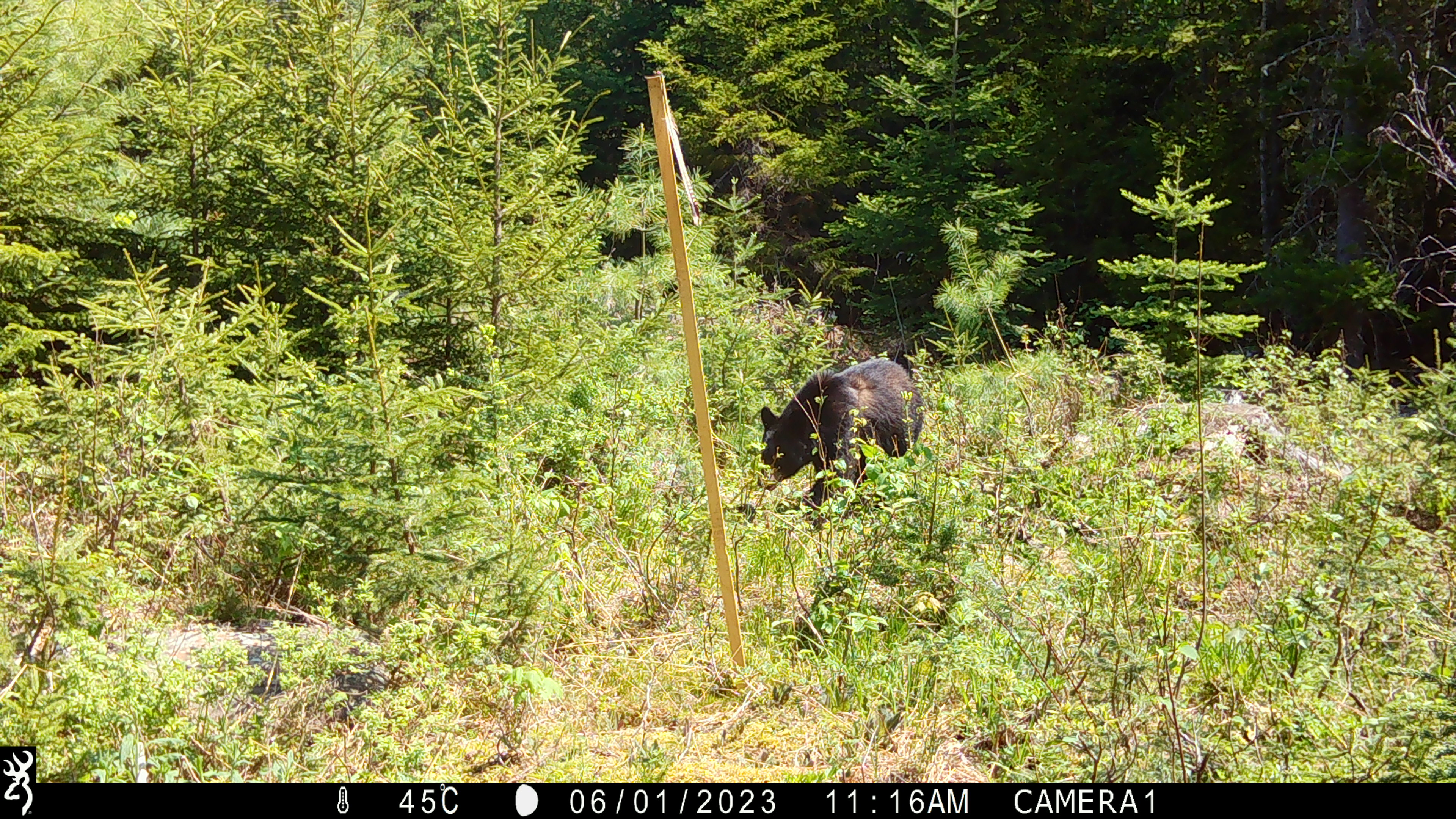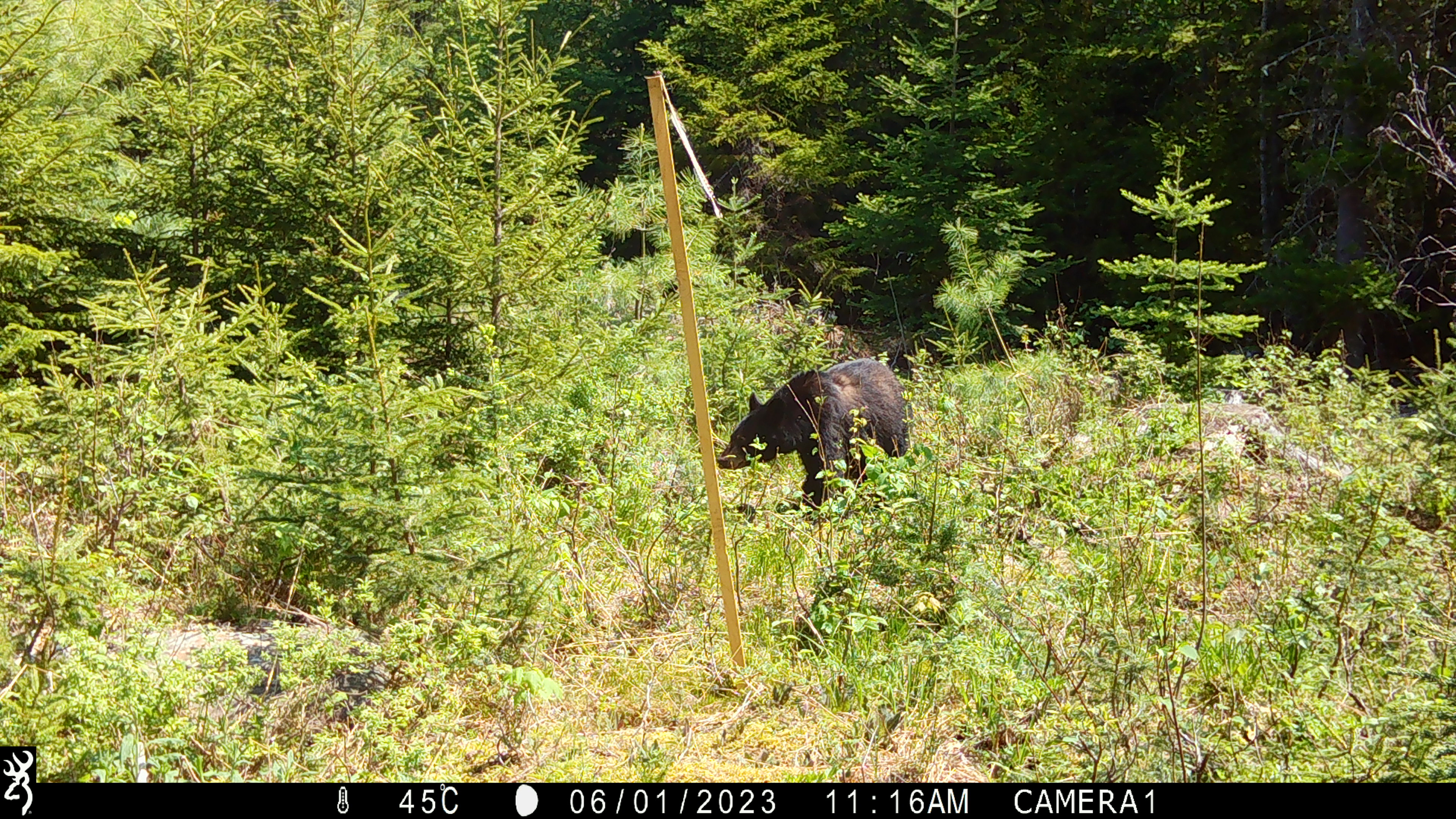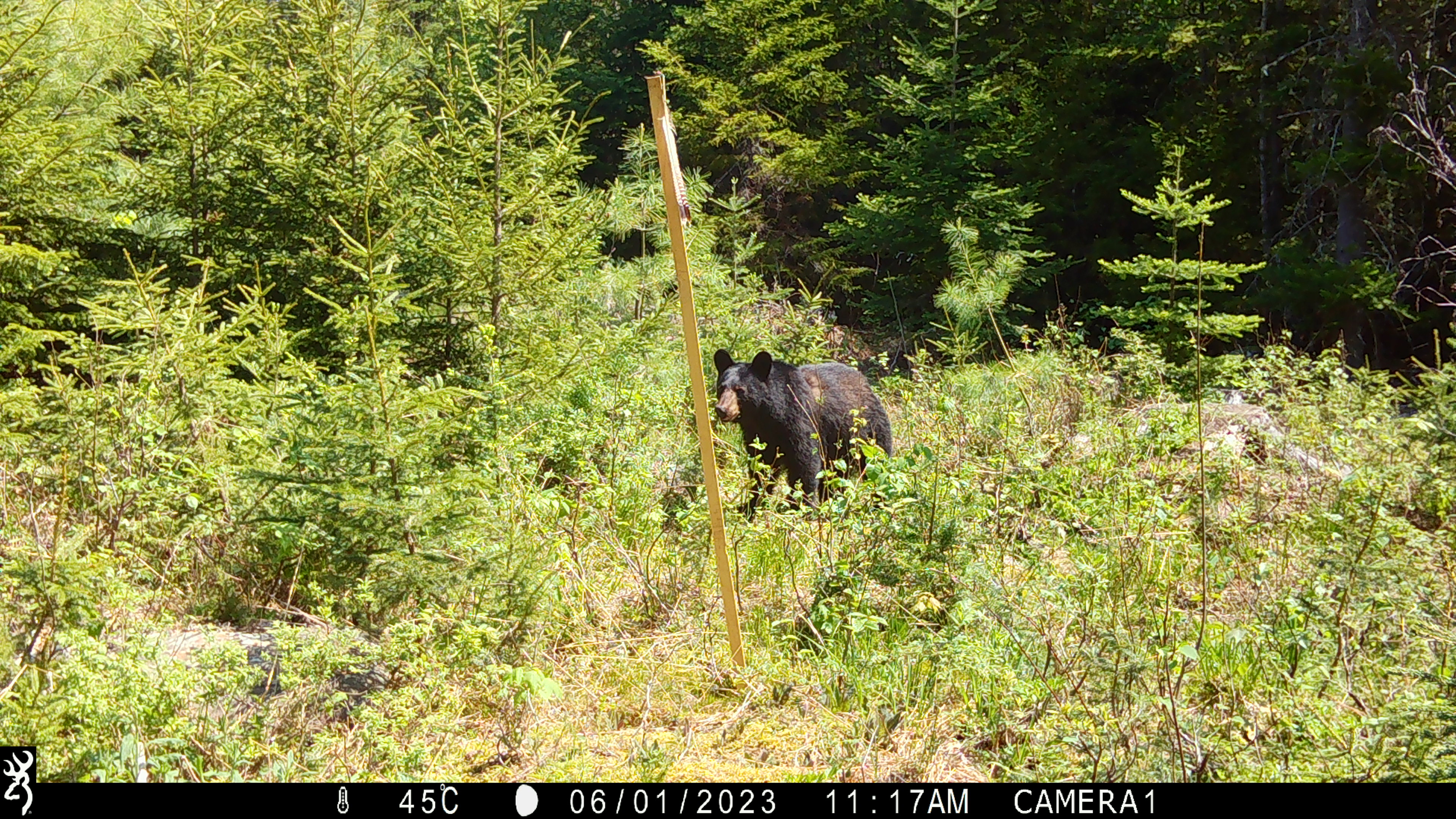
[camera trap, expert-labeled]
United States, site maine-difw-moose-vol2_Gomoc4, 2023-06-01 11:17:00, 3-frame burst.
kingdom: Animalia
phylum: Chordata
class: Mammalia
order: Carnivora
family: Ursidae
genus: Ursus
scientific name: Ursus americanus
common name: black bear